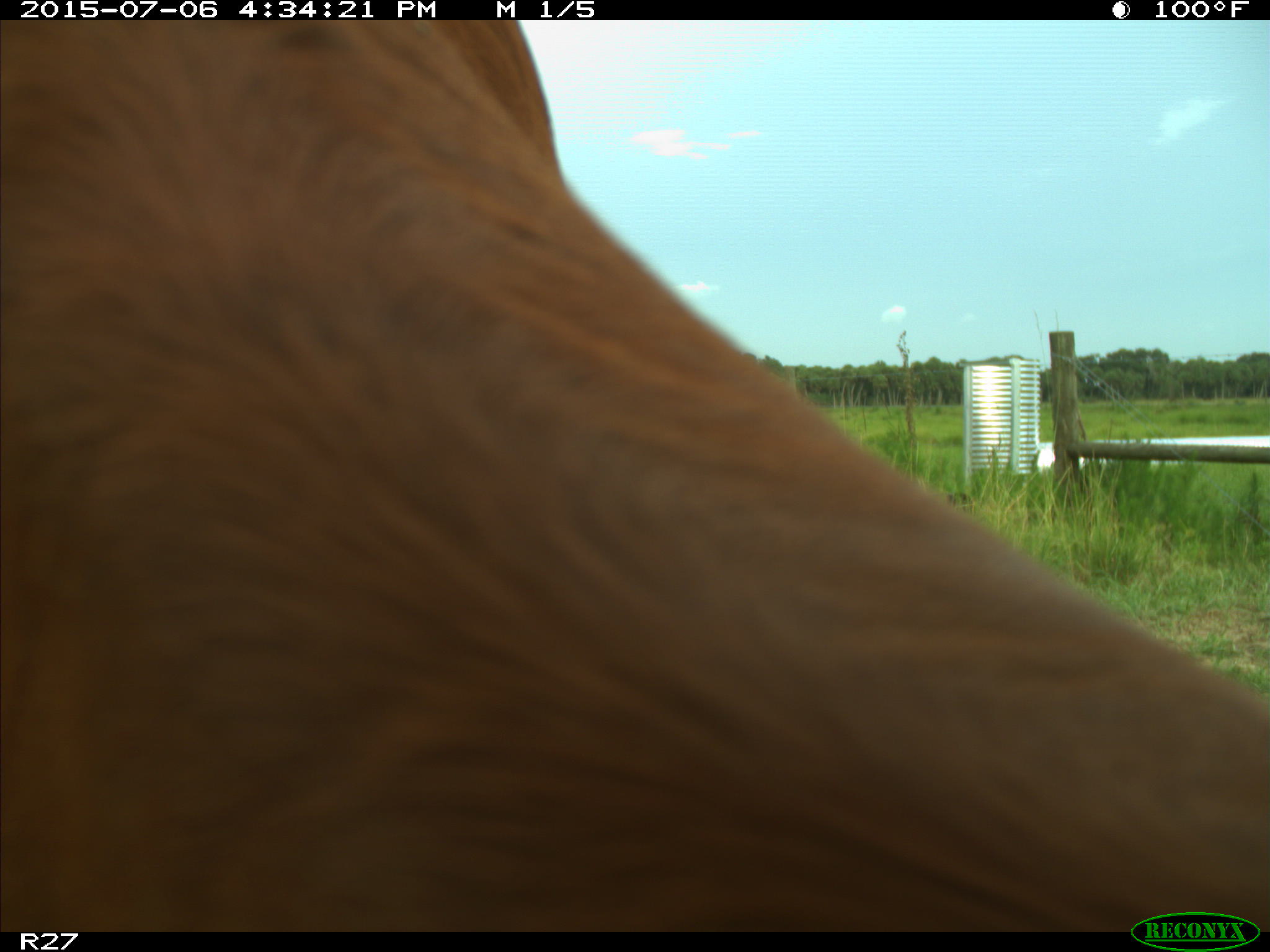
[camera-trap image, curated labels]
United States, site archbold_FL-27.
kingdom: Animalia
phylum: Chordata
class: Mammalia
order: Artiodactyla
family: Bovidae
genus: Bos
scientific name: Bos taurus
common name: domestic cow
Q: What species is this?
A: Bos taurus (domestic cow).